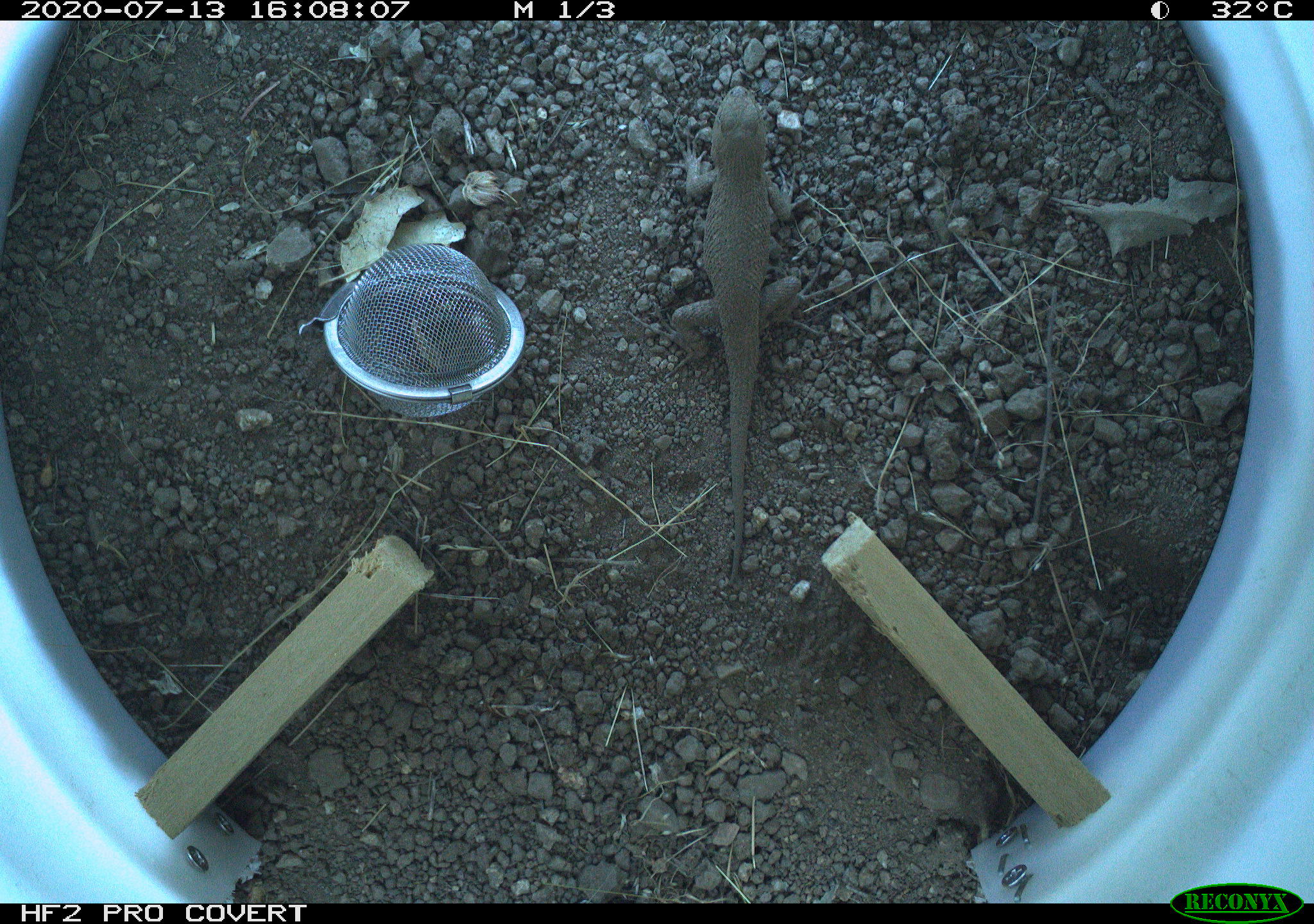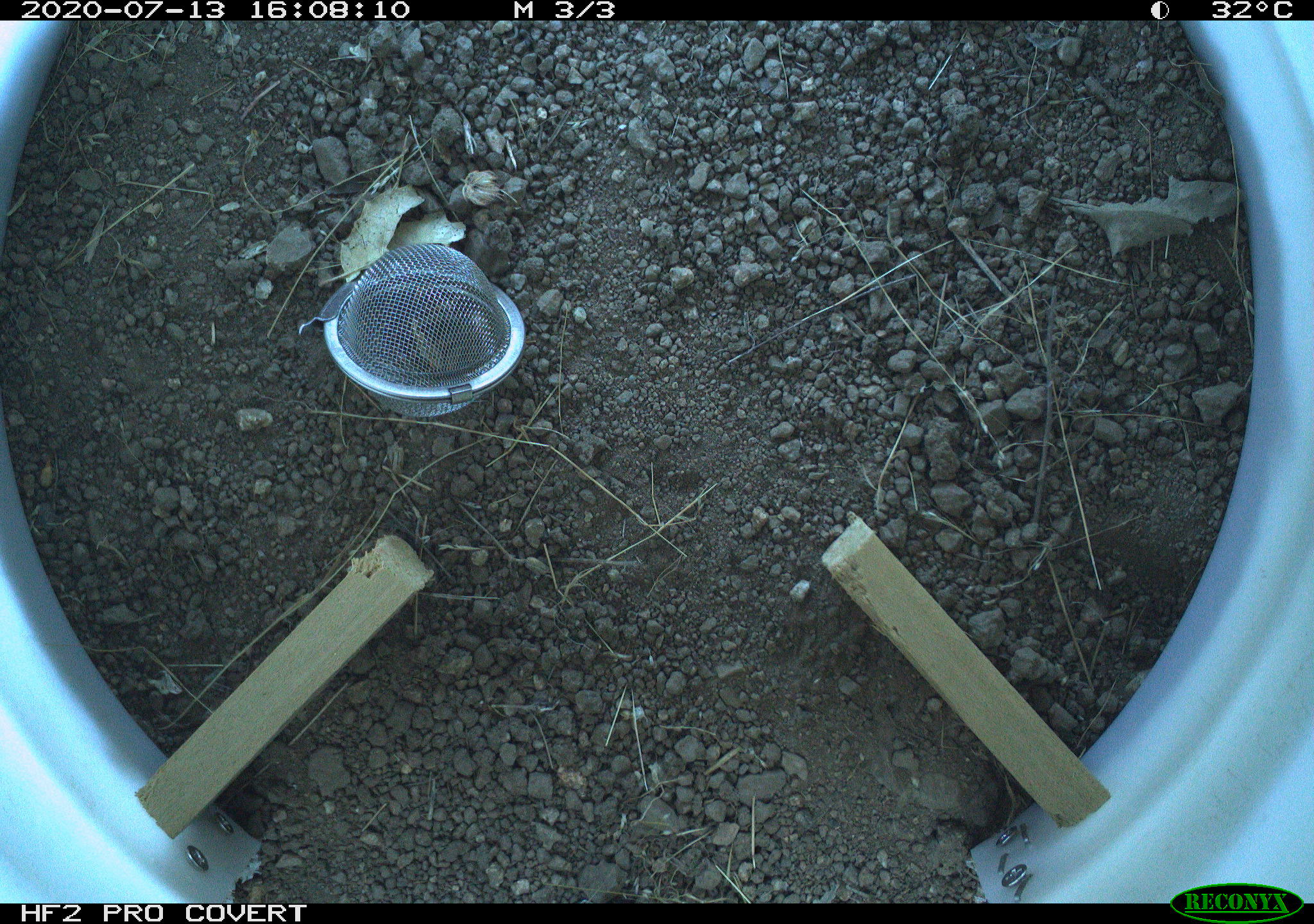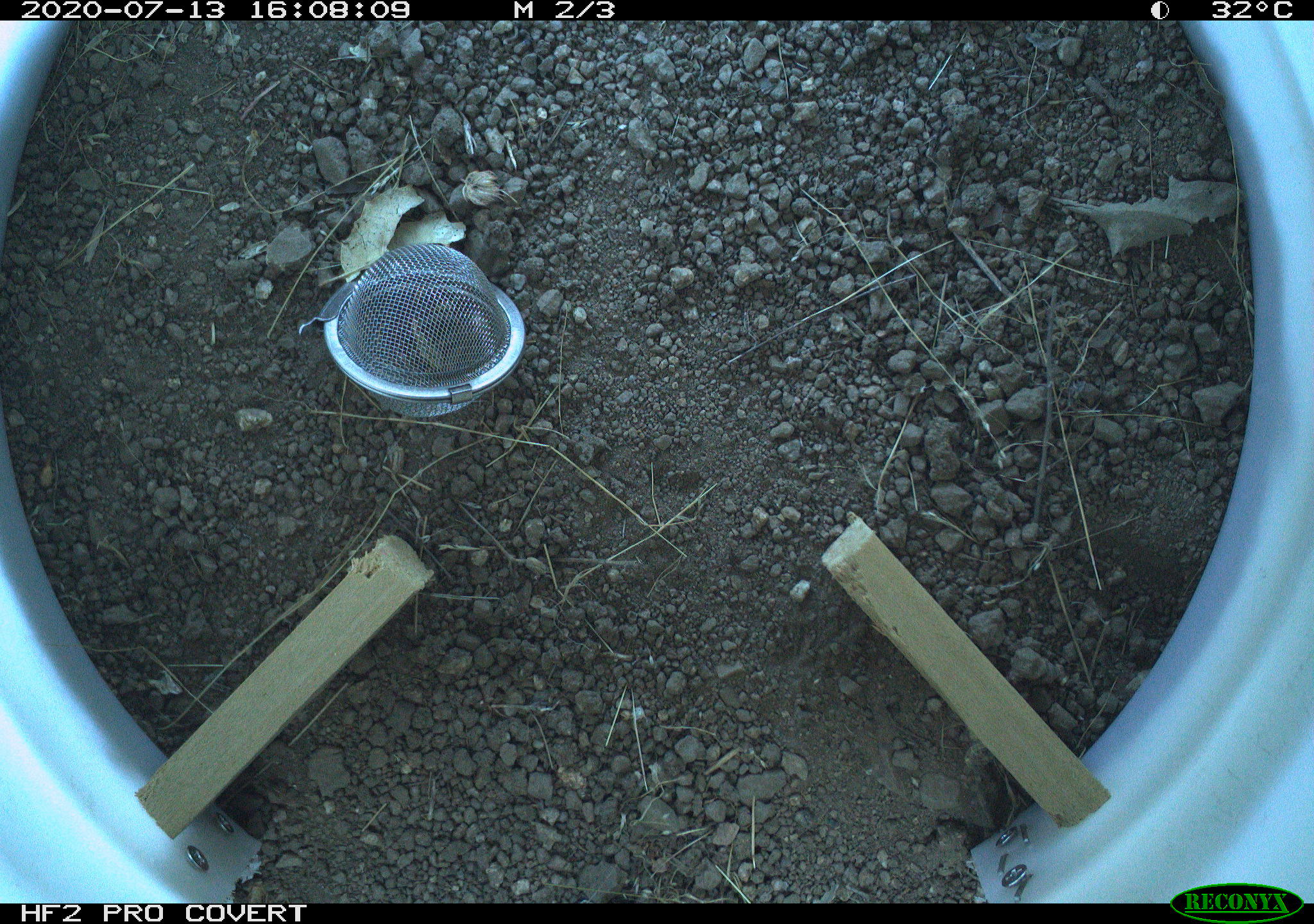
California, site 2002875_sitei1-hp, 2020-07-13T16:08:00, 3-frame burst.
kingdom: Animalia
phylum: Chordata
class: Reptilia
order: Squamata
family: Phrynosomatidae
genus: Sceloporus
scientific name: Sceloporus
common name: spiny lizards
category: sceloporus species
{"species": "sceloporus species (spiny lizards) (Sceloporus)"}